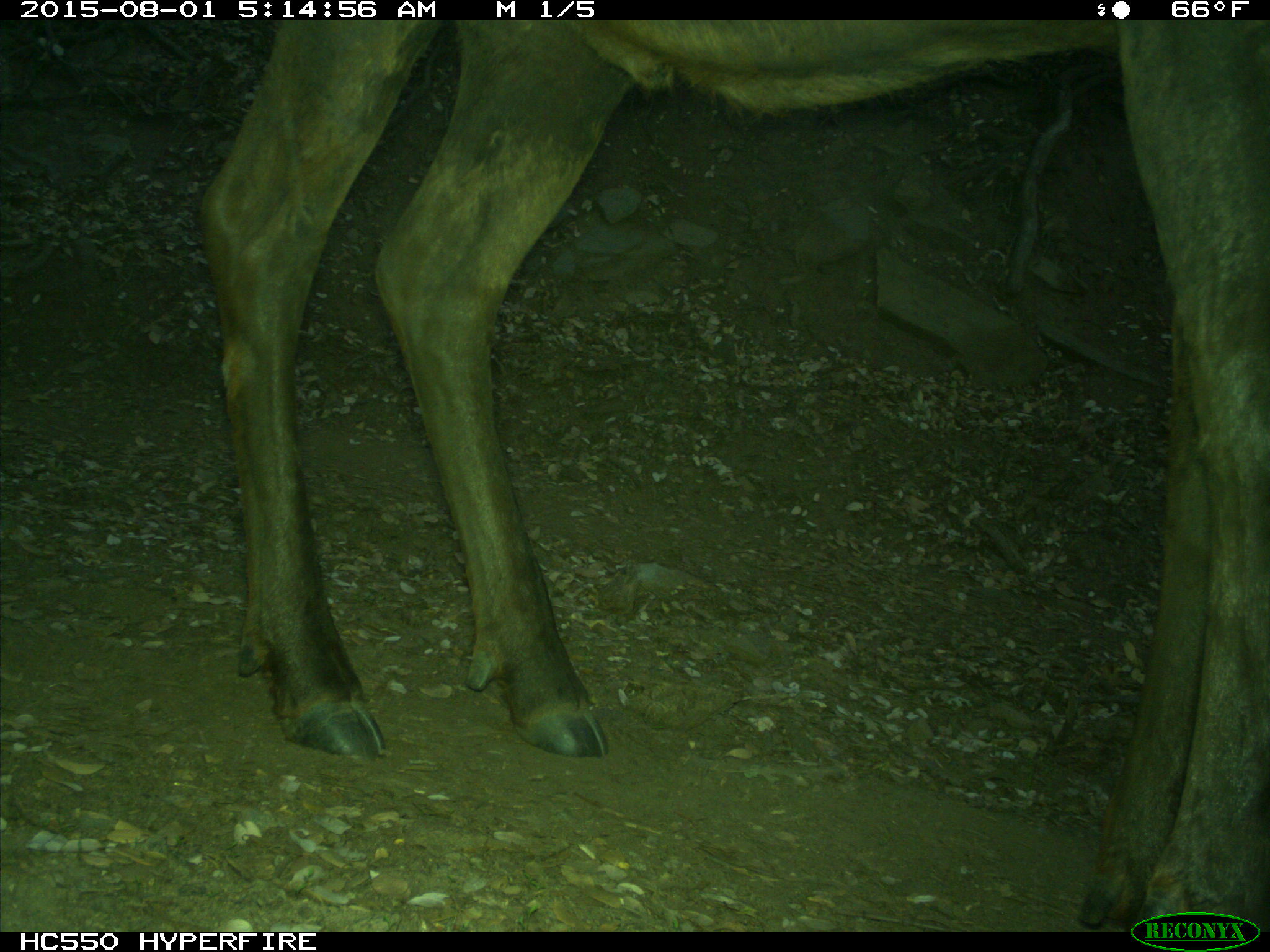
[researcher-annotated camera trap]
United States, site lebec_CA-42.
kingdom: Animalia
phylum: Chordata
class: Mammalia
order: Artiodactyla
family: Cervidae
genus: Cervus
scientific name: Cervus canadensis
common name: elk